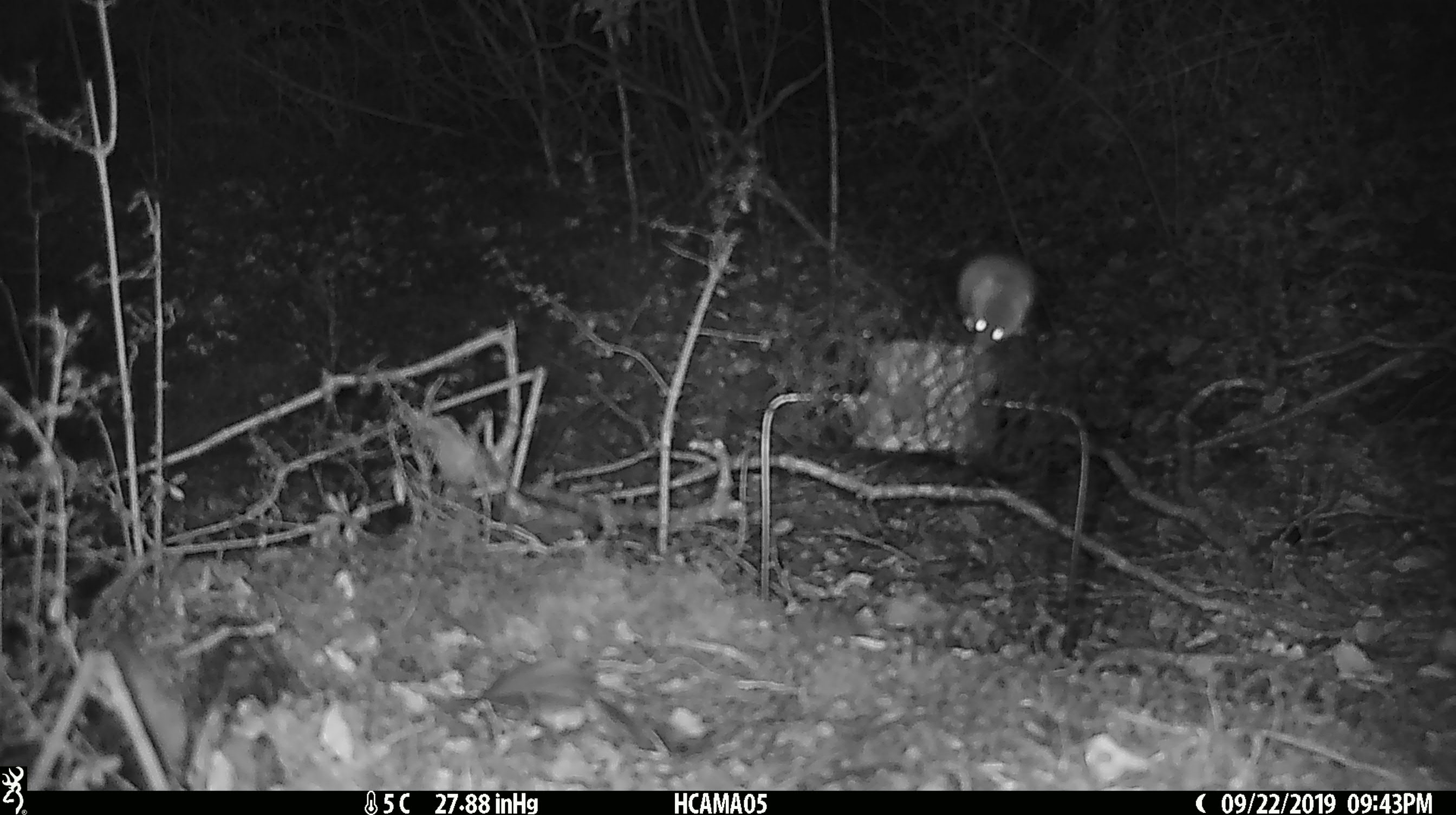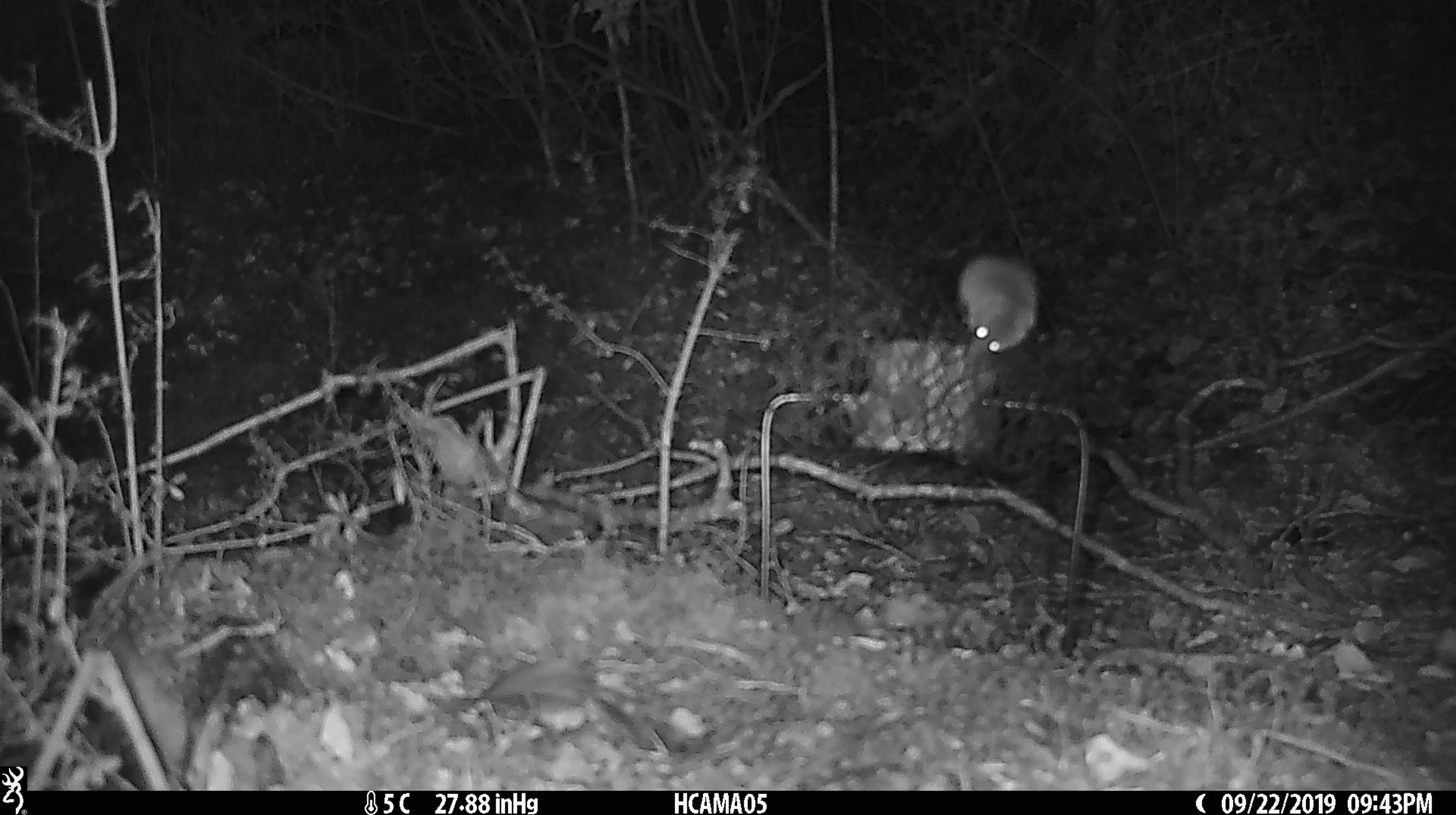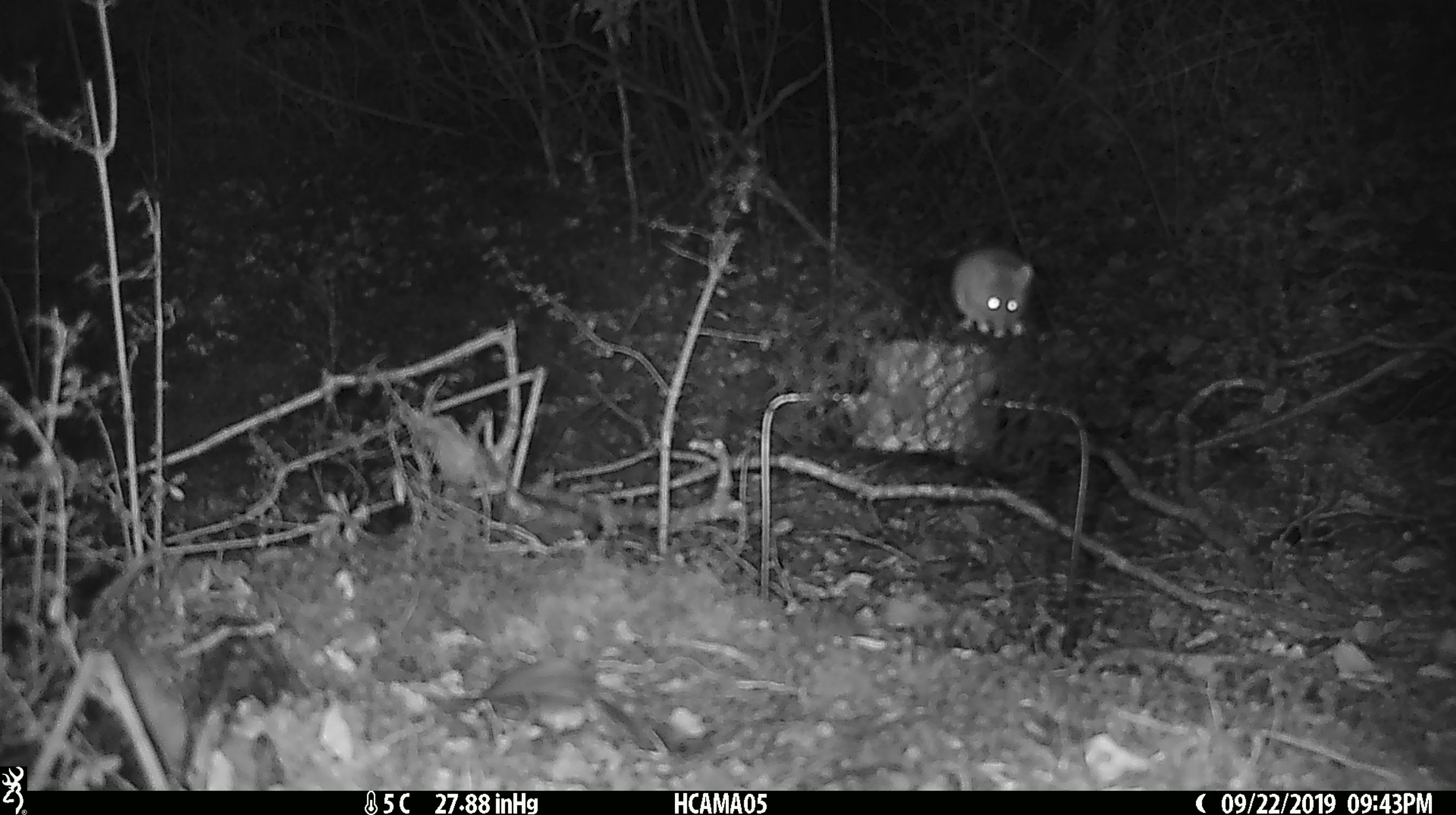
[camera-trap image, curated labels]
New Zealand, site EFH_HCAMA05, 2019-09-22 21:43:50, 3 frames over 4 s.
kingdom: Animalia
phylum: Chordata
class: Mammalia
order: Rodentia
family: Muridae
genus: Mus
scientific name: Mus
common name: mouse